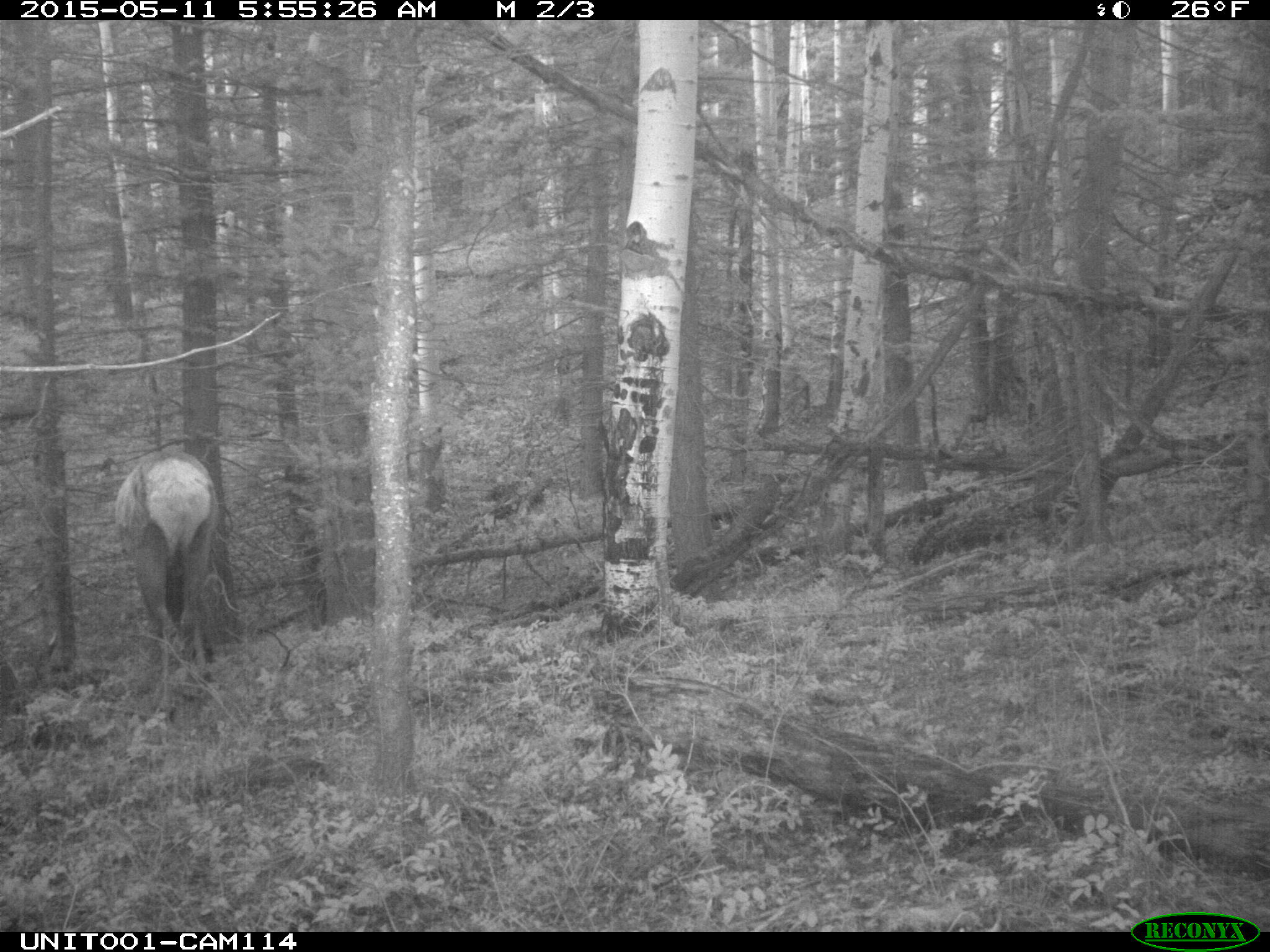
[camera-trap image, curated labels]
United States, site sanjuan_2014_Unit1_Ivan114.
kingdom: Animalia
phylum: Chordata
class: Mammalia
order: Artiodactyla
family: Cervidae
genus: Cervus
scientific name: Cervus elaphus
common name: red deer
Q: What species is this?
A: Cervus elaphus (red deer).